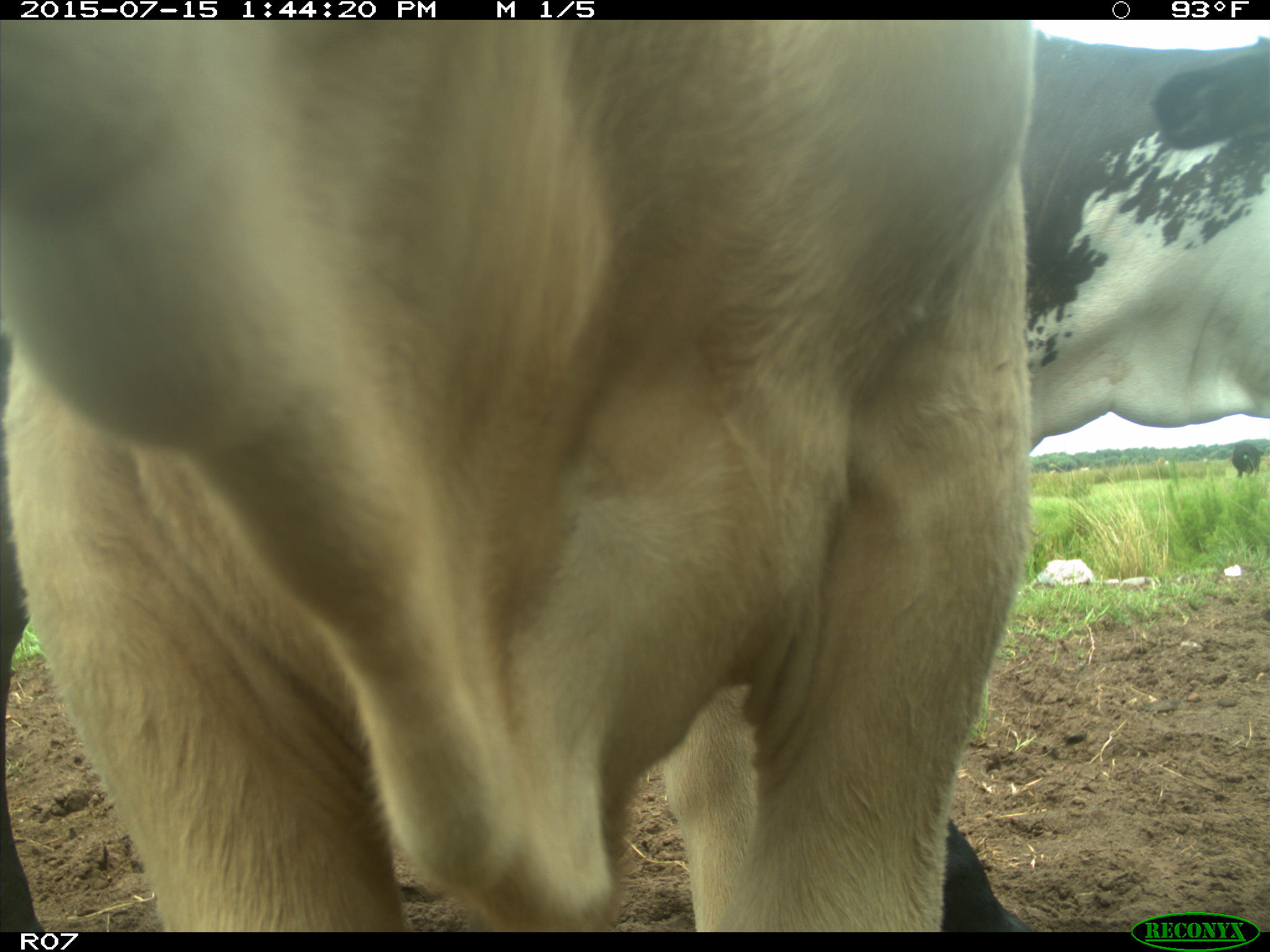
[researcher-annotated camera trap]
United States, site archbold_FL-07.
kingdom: Animalia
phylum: Chordata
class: Mammalia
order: Artiodactyla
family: Bovidae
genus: Bos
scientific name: Bos taurus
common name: domestic cow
Bos taurus (domestic cow).